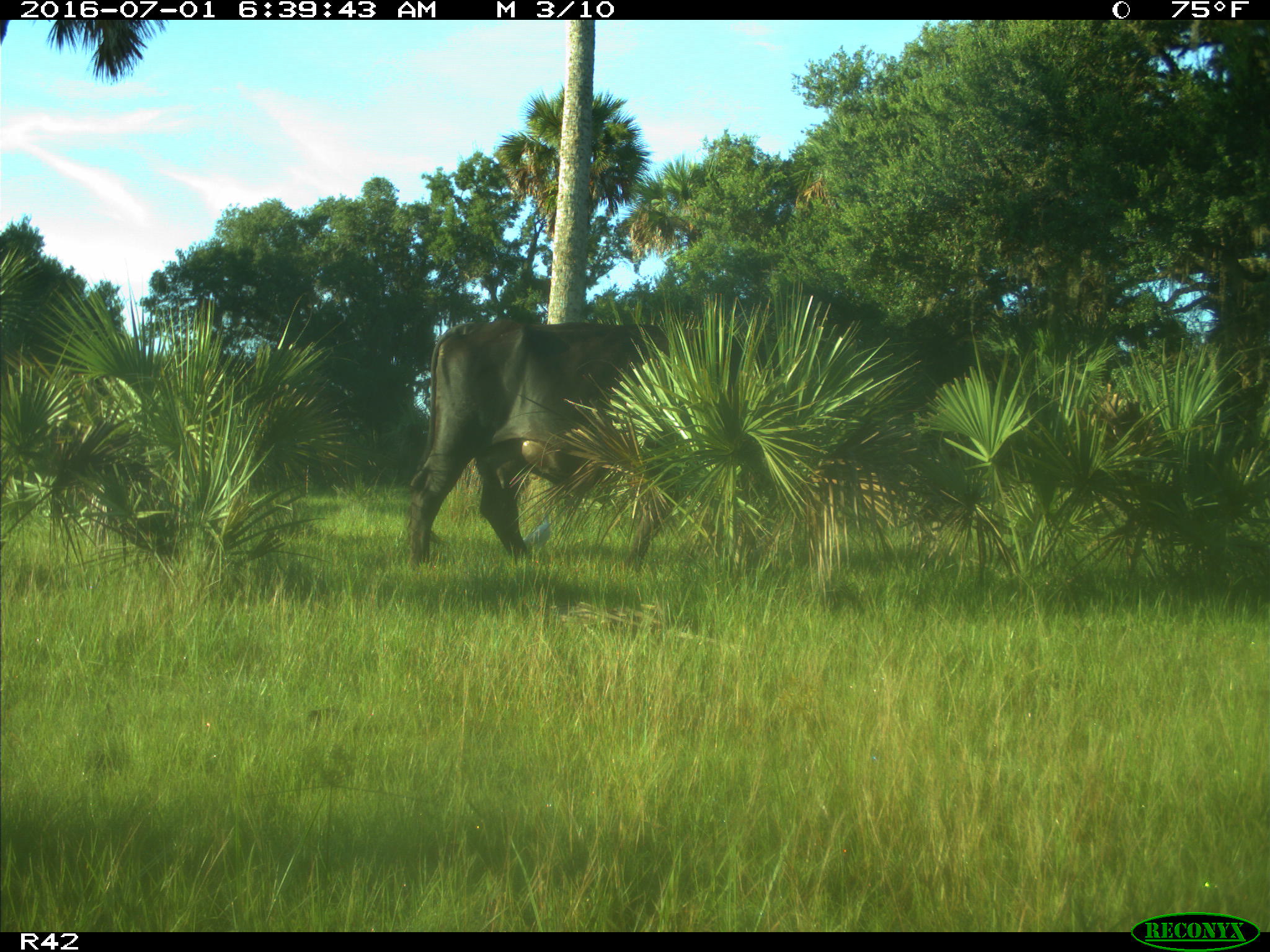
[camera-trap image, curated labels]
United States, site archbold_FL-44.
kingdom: Animalia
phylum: Chordata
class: Mammalia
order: Artiodactyla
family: Bovidae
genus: Bos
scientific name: Bos taurus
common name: domestic cow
Bos taurus (domestic cow).